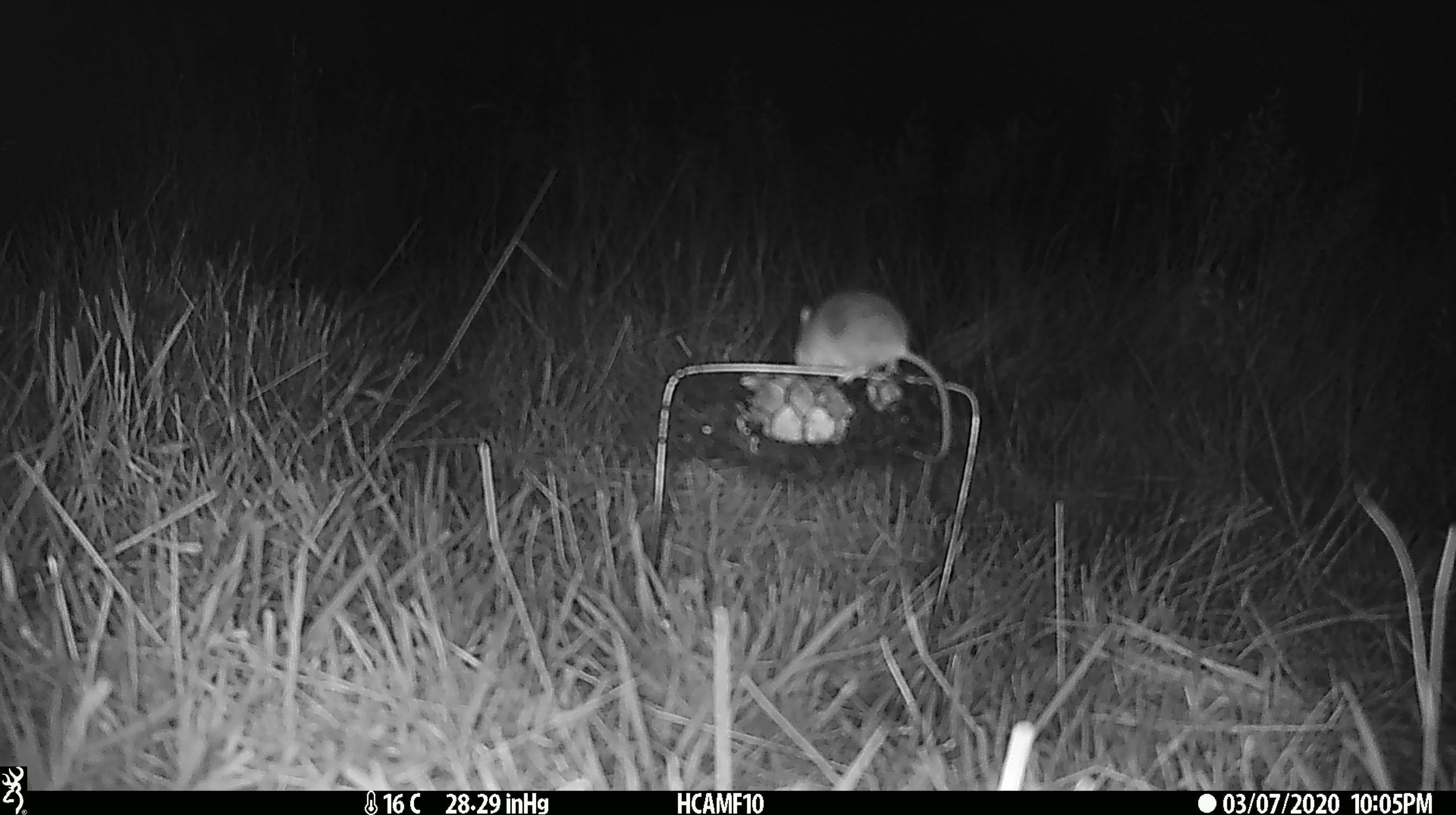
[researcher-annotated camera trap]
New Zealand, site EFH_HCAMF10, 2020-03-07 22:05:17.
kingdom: Animalia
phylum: Chordata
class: Mammalia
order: Rodentia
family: Muridae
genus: Mus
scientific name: Mus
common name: mouse